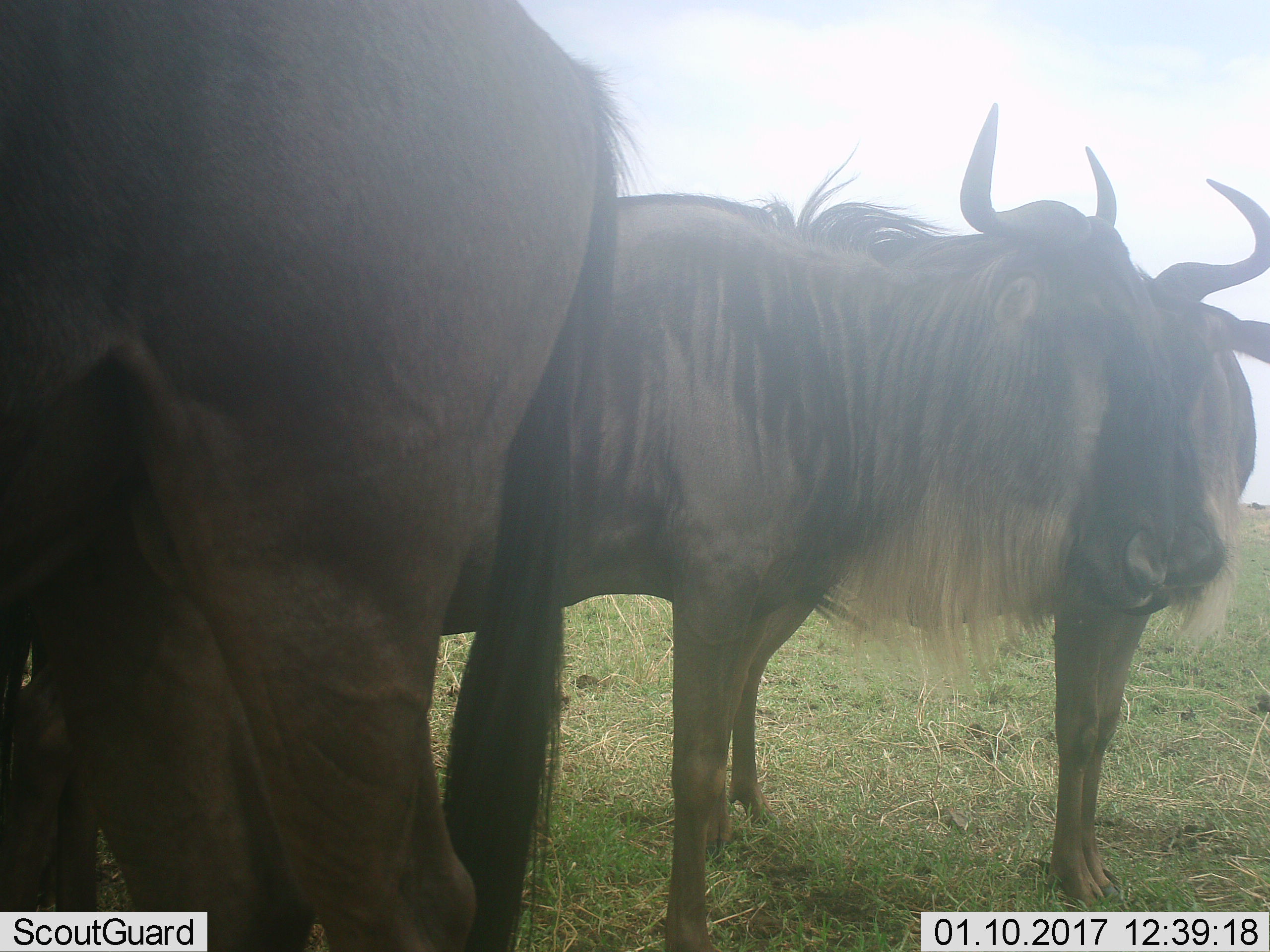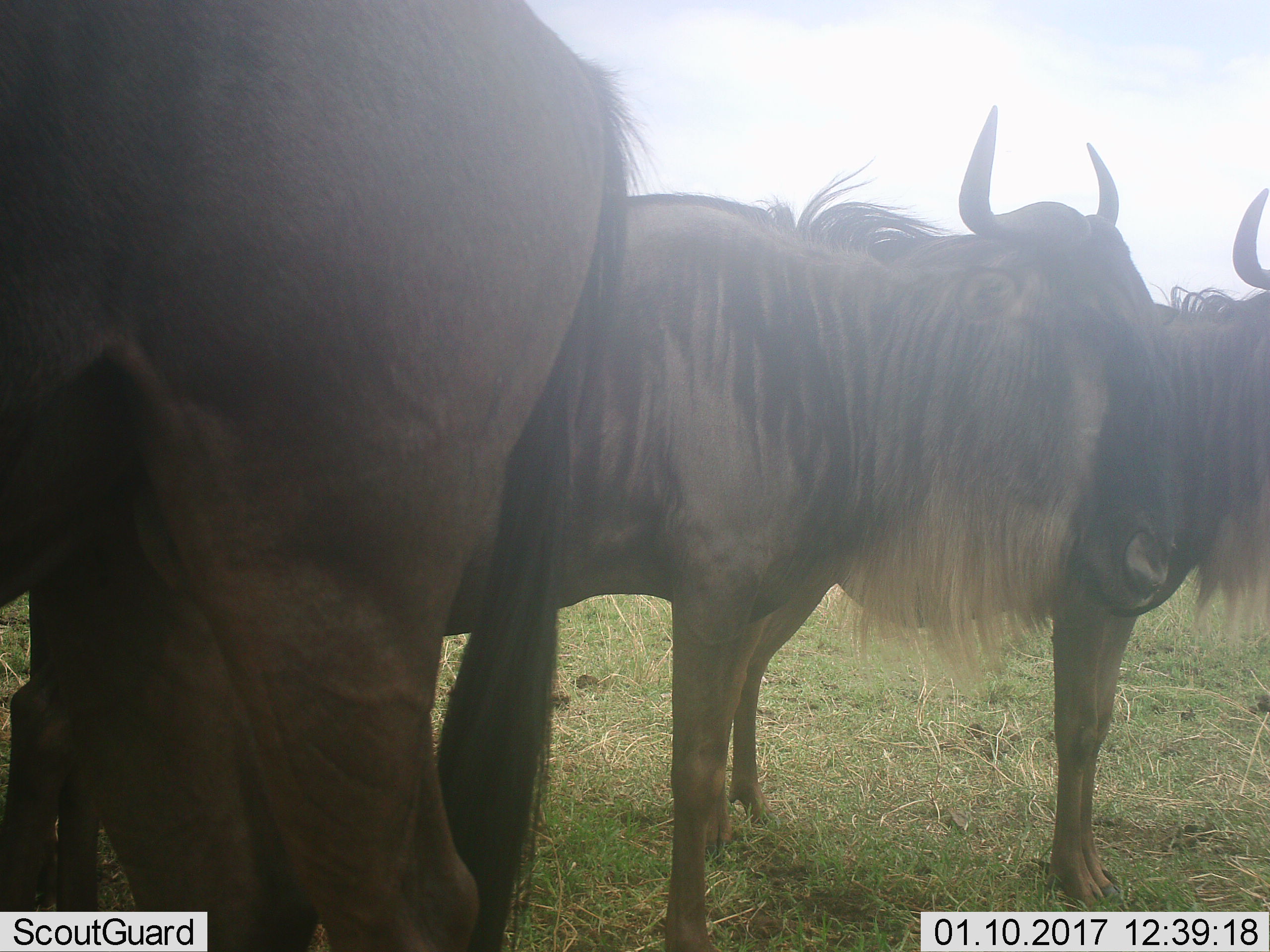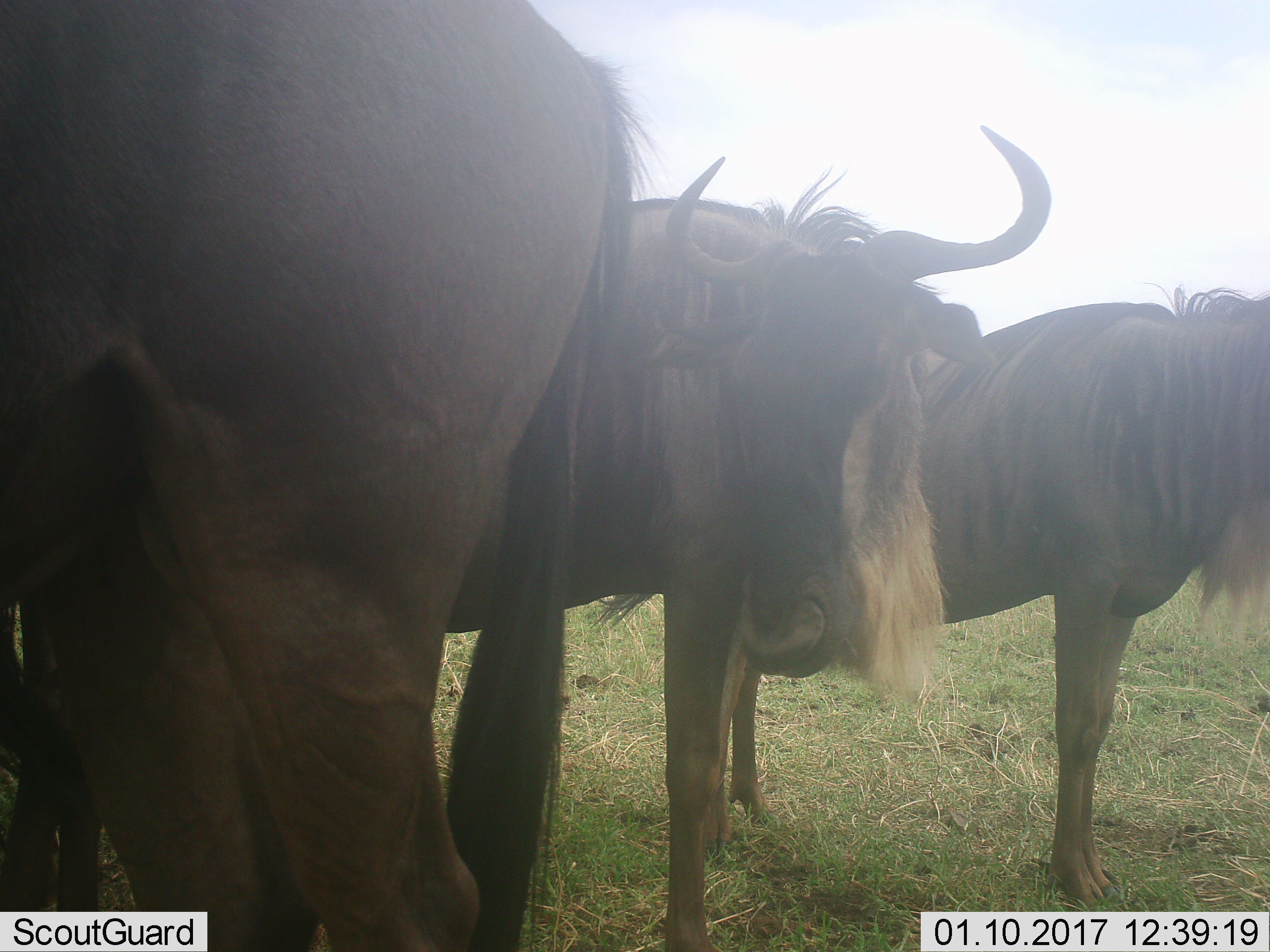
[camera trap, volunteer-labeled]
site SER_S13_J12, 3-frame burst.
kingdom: Animalia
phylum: Chordata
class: Mammalia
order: Artiodactyla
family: Bovidae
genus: Connochaetes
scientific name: Connochaetes taurinus taurinus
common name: blue wildebeest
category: wildebeestblue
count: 3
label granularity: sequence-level